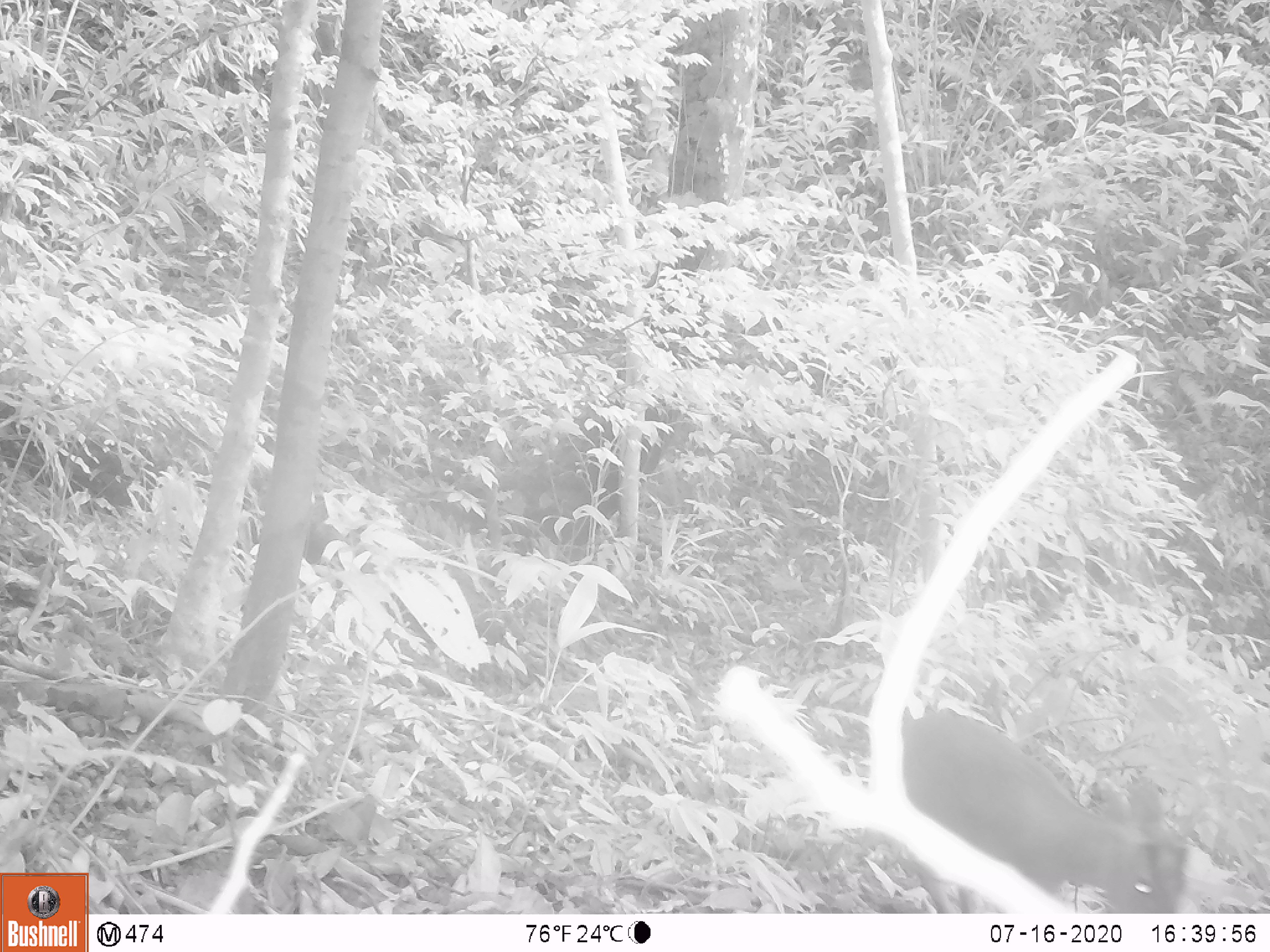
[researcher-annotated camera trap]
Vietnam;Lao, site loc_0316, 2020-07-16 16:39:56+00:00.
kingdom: Animalia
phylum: Chordata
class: Mammalia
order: Artiodactyla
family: Cervidae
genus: Muntiacus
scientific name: Muntiacus rooseveltorum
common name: roosevelt's muntjac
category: roosevelts muntjac group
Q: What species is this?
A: Roosevelts muntjac group (roosevelt's muntjac) (Muntiacus rooseveltorum).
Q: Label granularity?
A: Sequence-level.